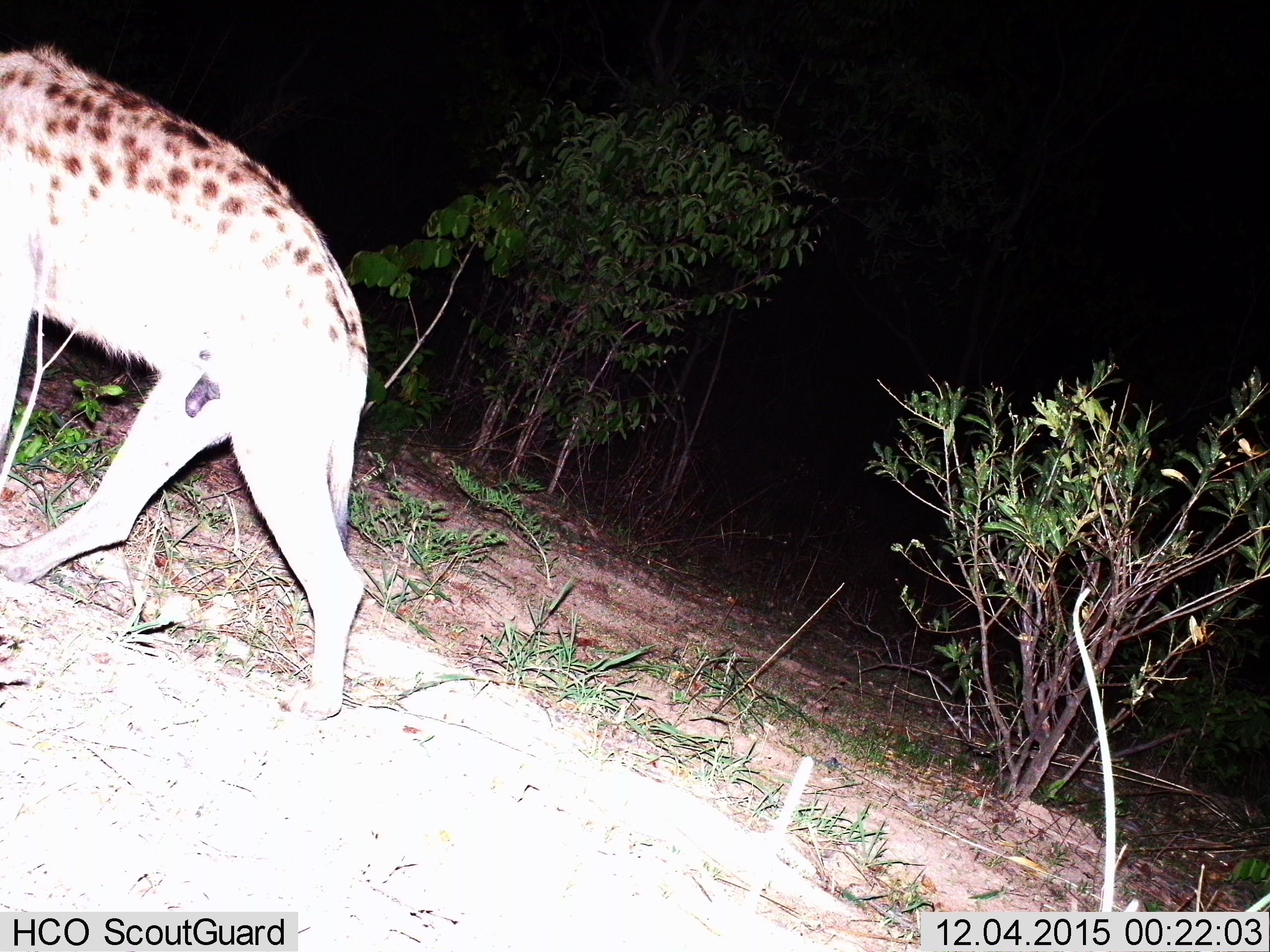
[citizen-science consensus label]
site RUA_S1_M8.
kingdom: Animalia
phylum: Chordata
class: Mammalia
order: Carnivora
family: Hyaenidae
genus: Crocuta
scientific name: Crocuta crocuta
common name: spotted hyena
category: hyenaspotted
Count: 1.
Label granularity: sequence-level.